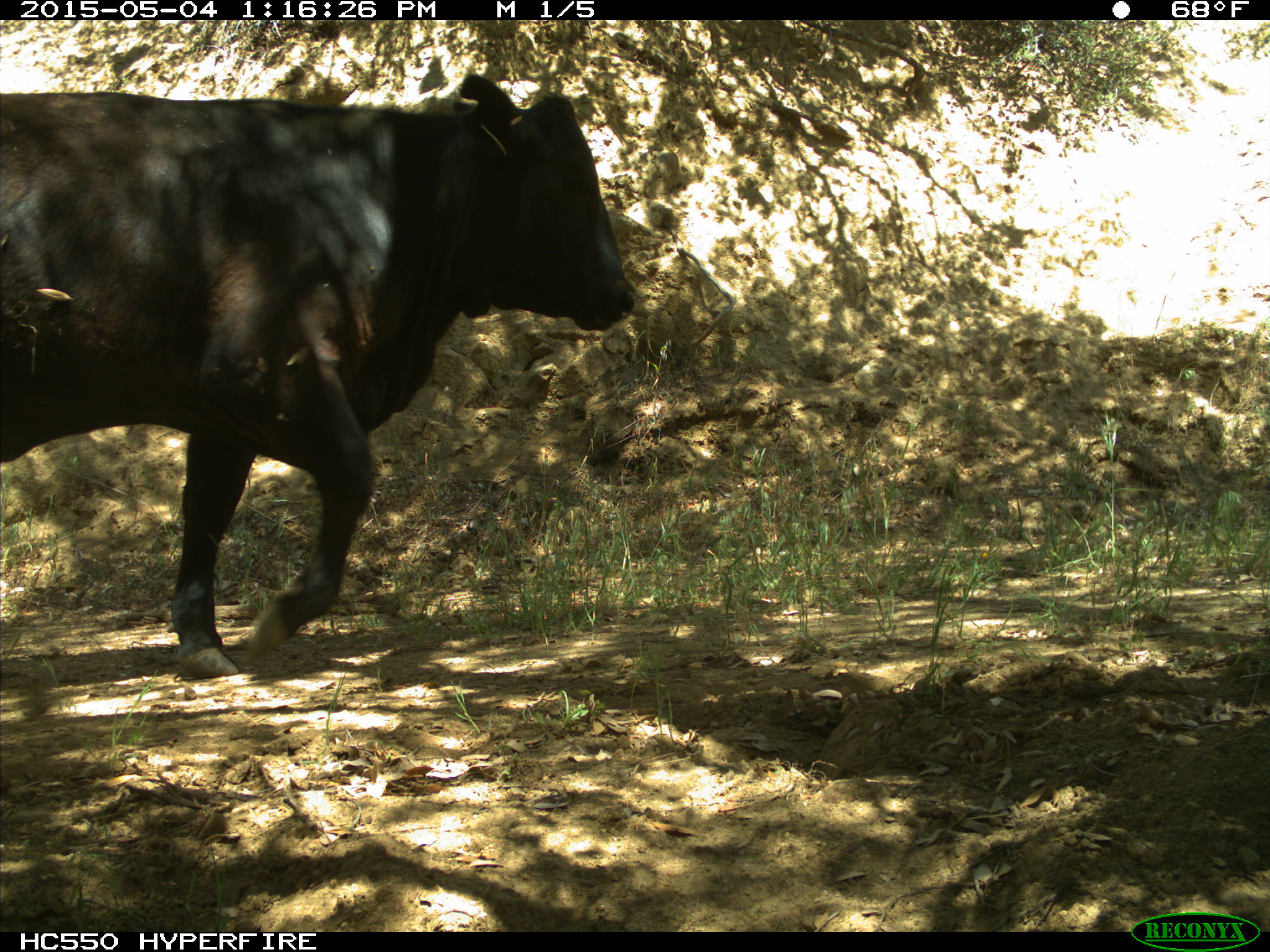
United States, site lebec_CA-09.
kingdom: Animalia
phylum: Chordata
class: Mammalia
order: Artiodactyla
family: Bovidae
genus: Bos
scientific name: Bos taurus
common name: domestic cow